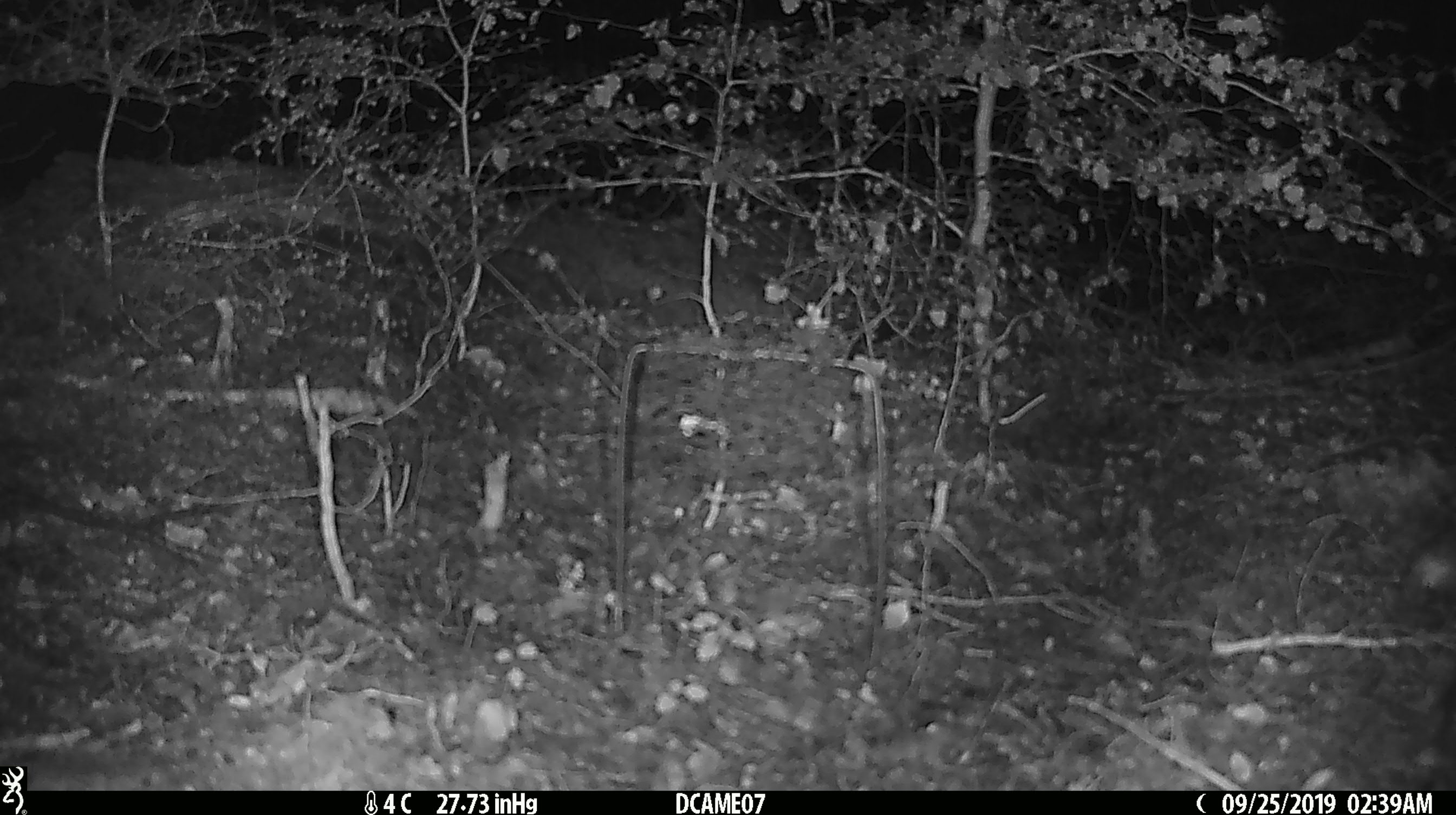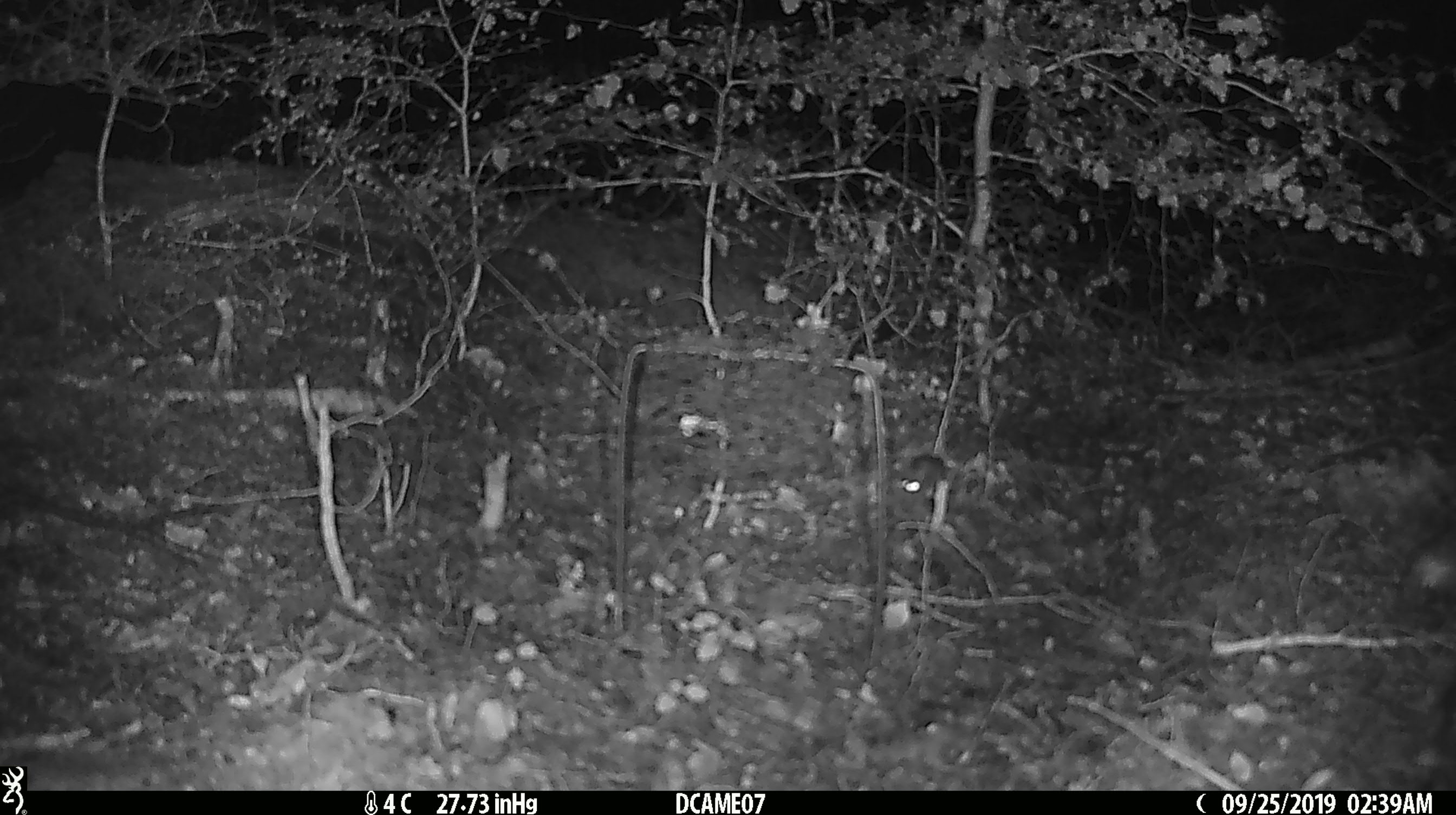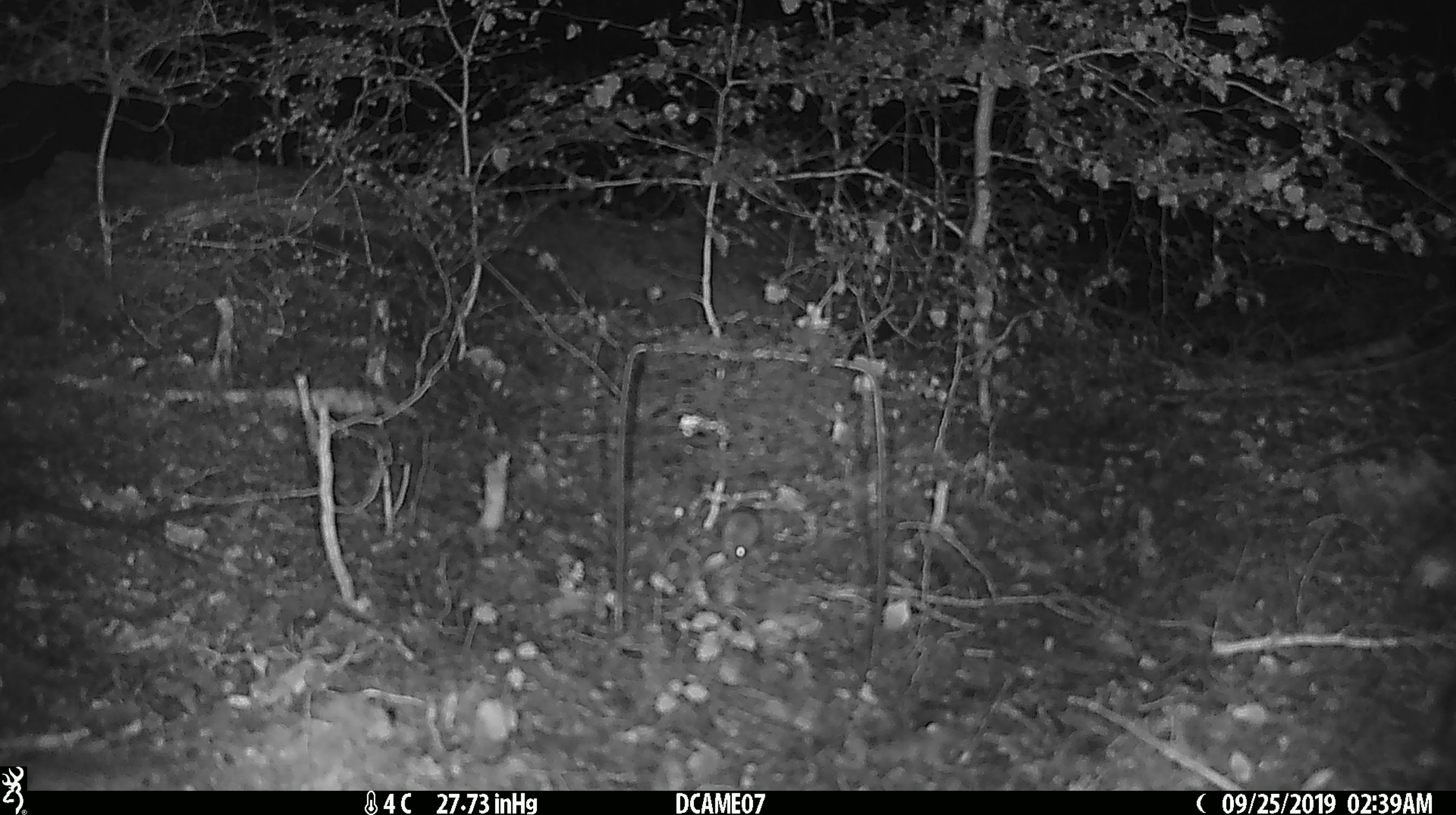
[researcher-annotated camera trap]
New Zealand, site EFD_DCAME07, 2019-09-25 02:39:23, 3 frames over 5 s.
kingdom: Animalia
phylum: Chordata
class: Mammalia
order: Rodentia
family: Muridae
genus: Mus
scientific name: Mus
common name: mouse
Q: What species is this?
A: Mouse (Mus).